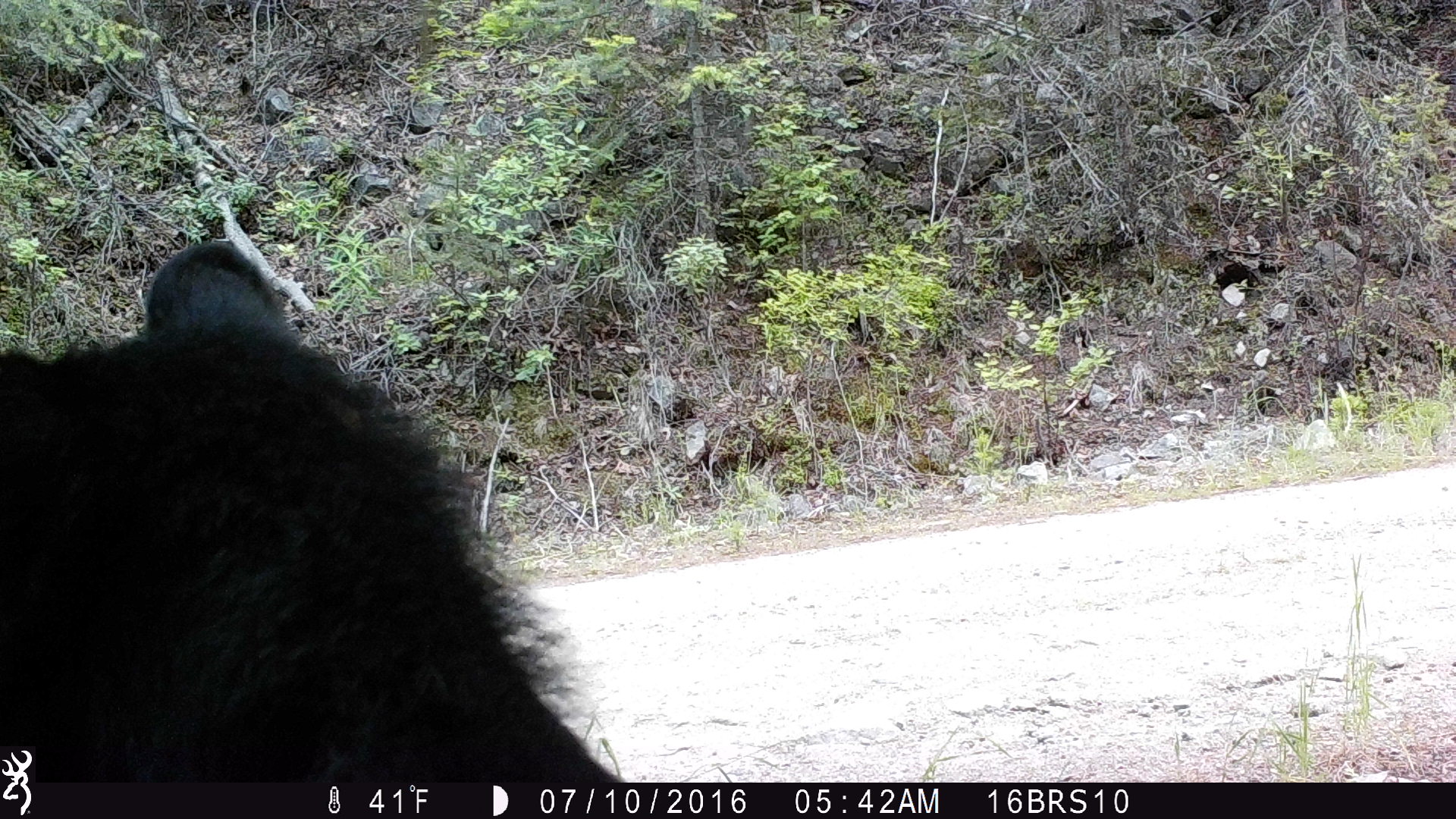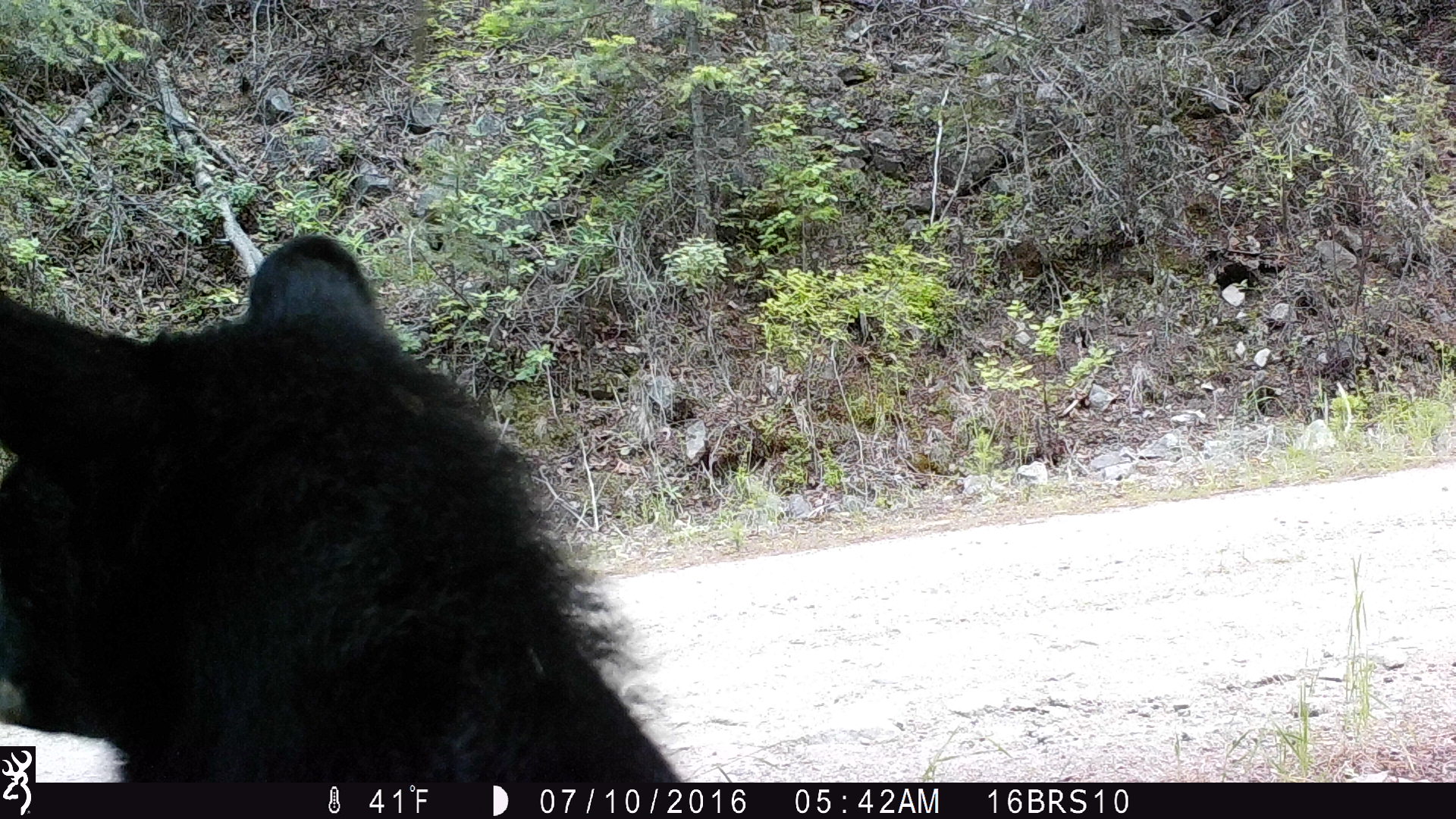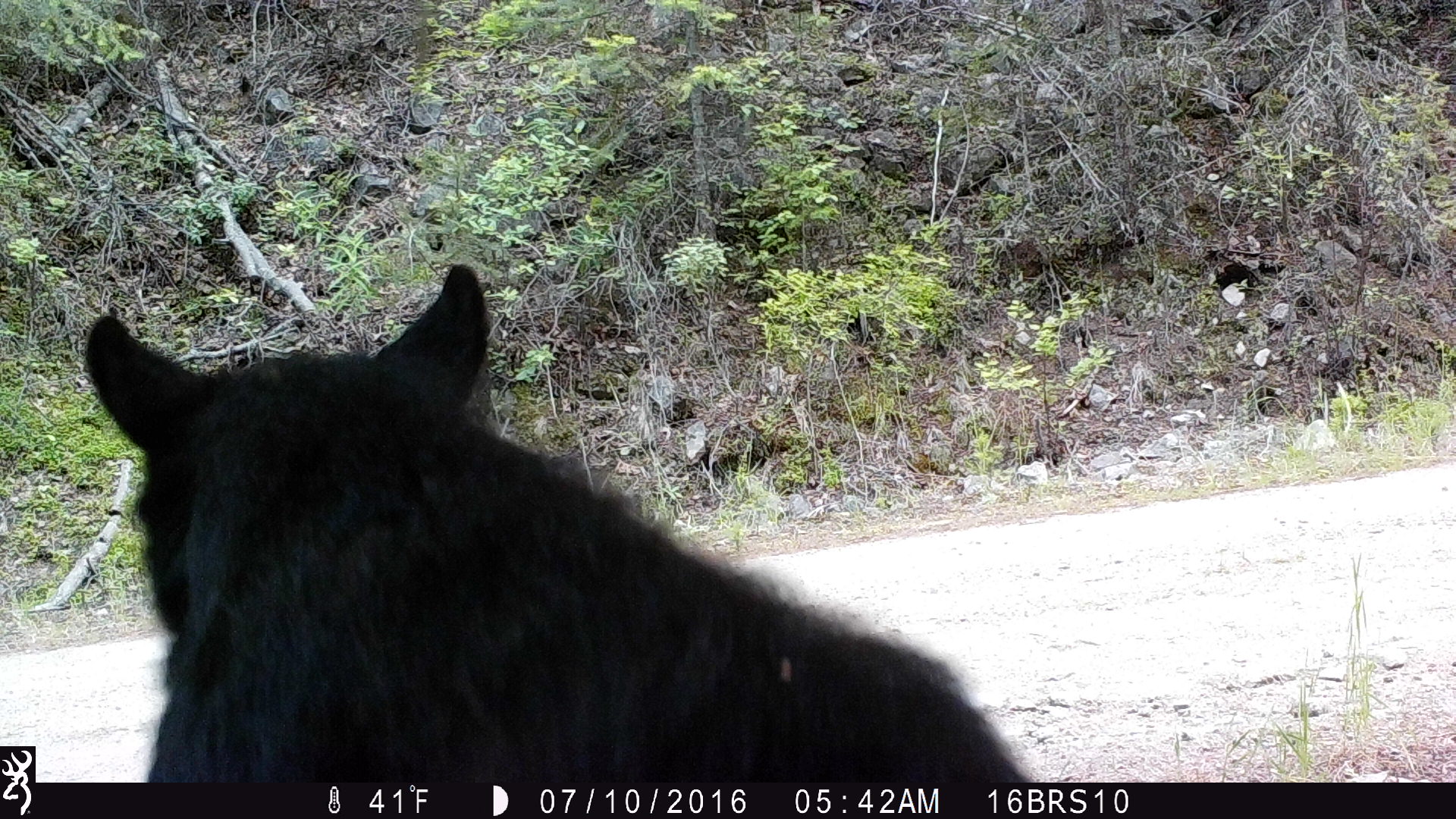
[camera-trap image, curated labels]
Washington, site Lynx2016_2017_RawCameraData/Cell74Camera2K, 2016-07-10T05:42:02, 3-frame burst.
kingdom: Animalia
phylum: Chordata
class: Mammalia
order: Carnivora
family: Ursidae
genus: Ursus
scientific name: Ursus americanus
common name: american black bear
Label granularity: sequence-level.